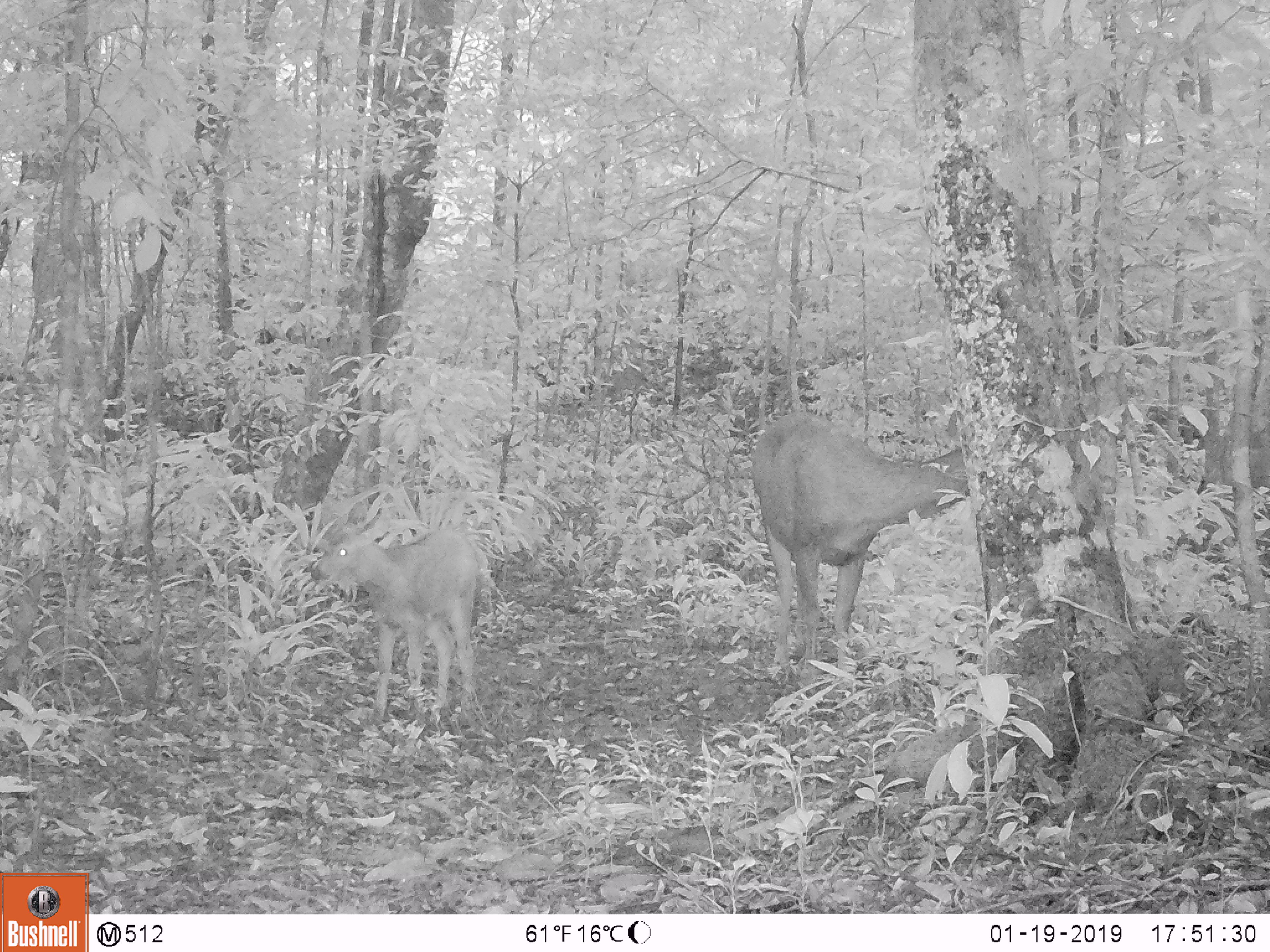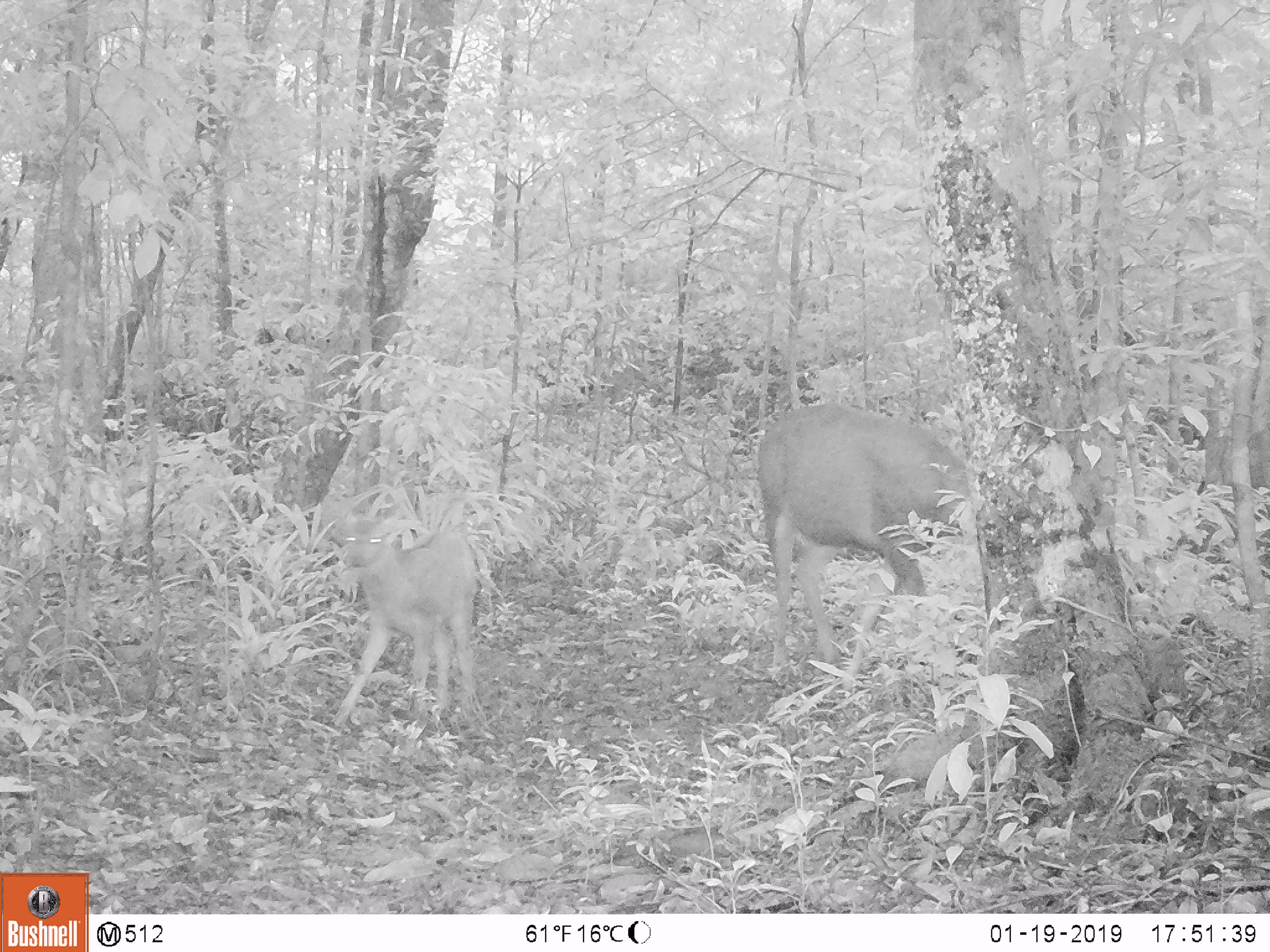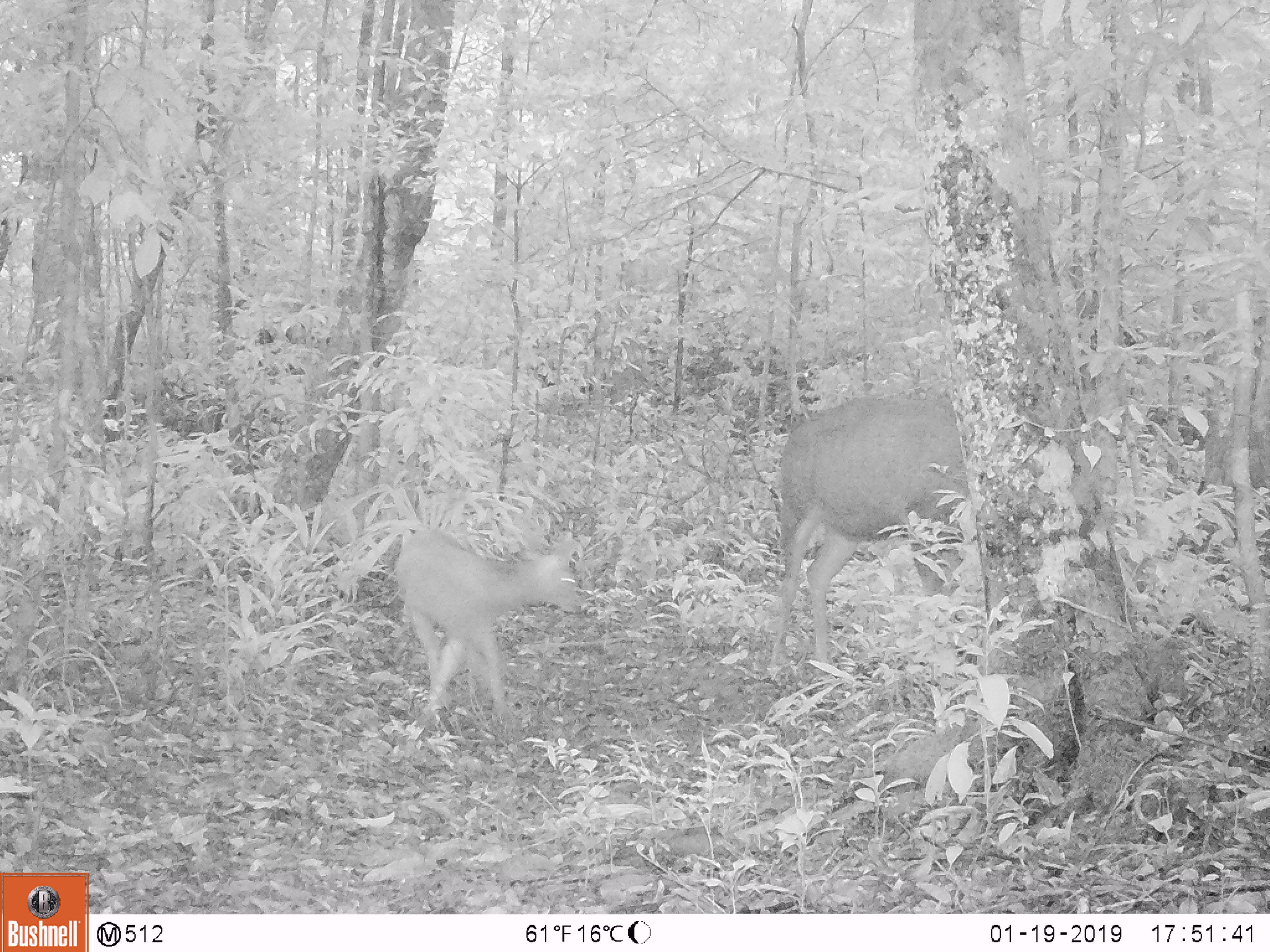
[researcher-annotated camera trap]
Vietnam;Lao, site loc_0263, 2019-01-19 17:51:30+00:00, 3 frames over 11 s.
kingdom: Animalia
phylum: Chordata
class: Mammalia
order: Artiodactyla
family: Cervidae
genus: Rusa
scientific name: Rusa unicolor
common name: sambar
Sambar (Rusa unicolor). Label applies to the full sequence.